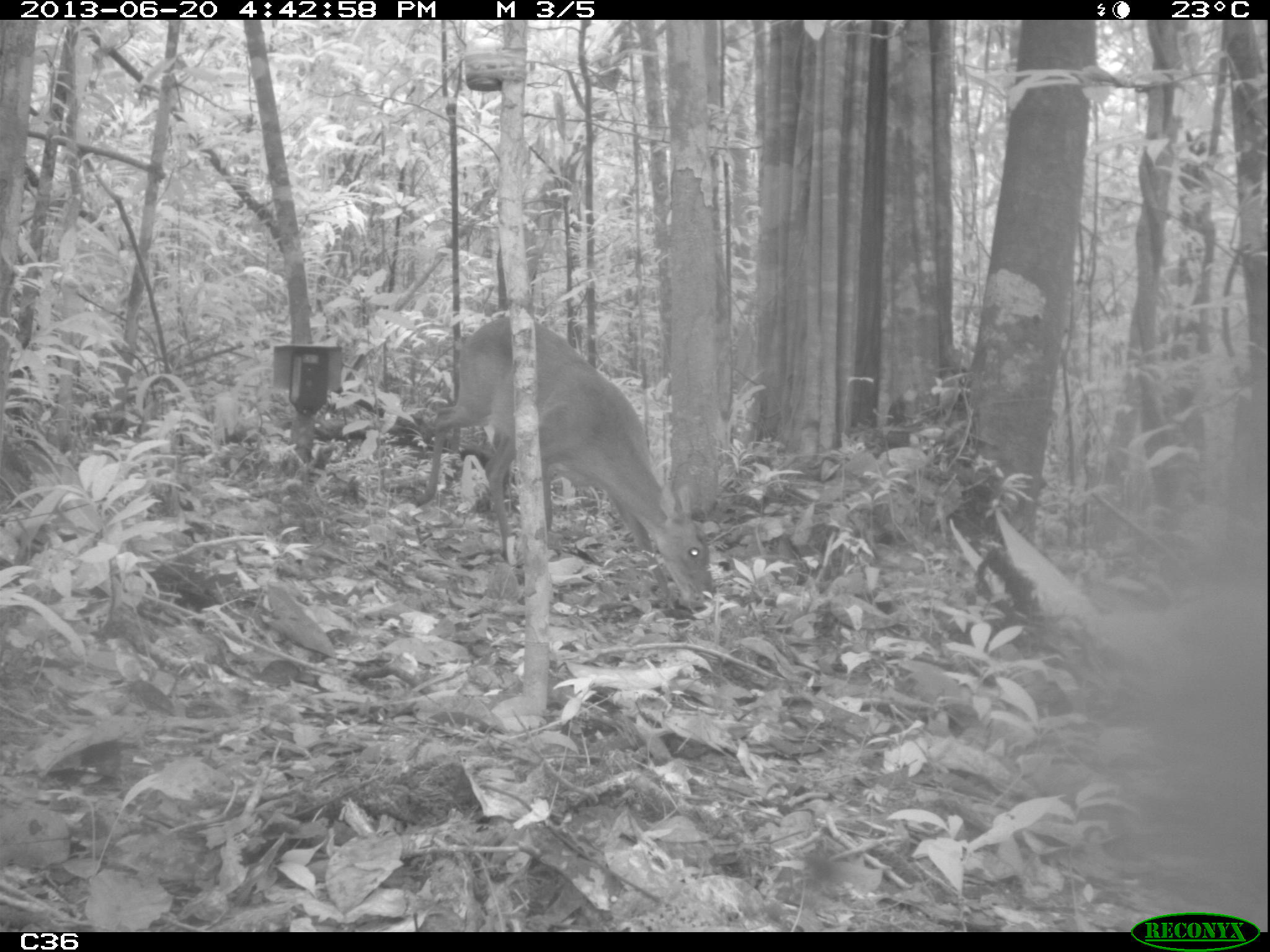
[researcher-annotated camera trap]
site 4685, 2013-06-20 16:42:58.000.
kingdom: Animalia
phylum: Chordata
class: Mammalia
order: Artiodactyla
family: Cervidae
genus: Mazama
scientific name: Mazama gouazoubira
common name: gray brocket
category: mazama gouazaoubira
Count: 1.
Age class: adult.